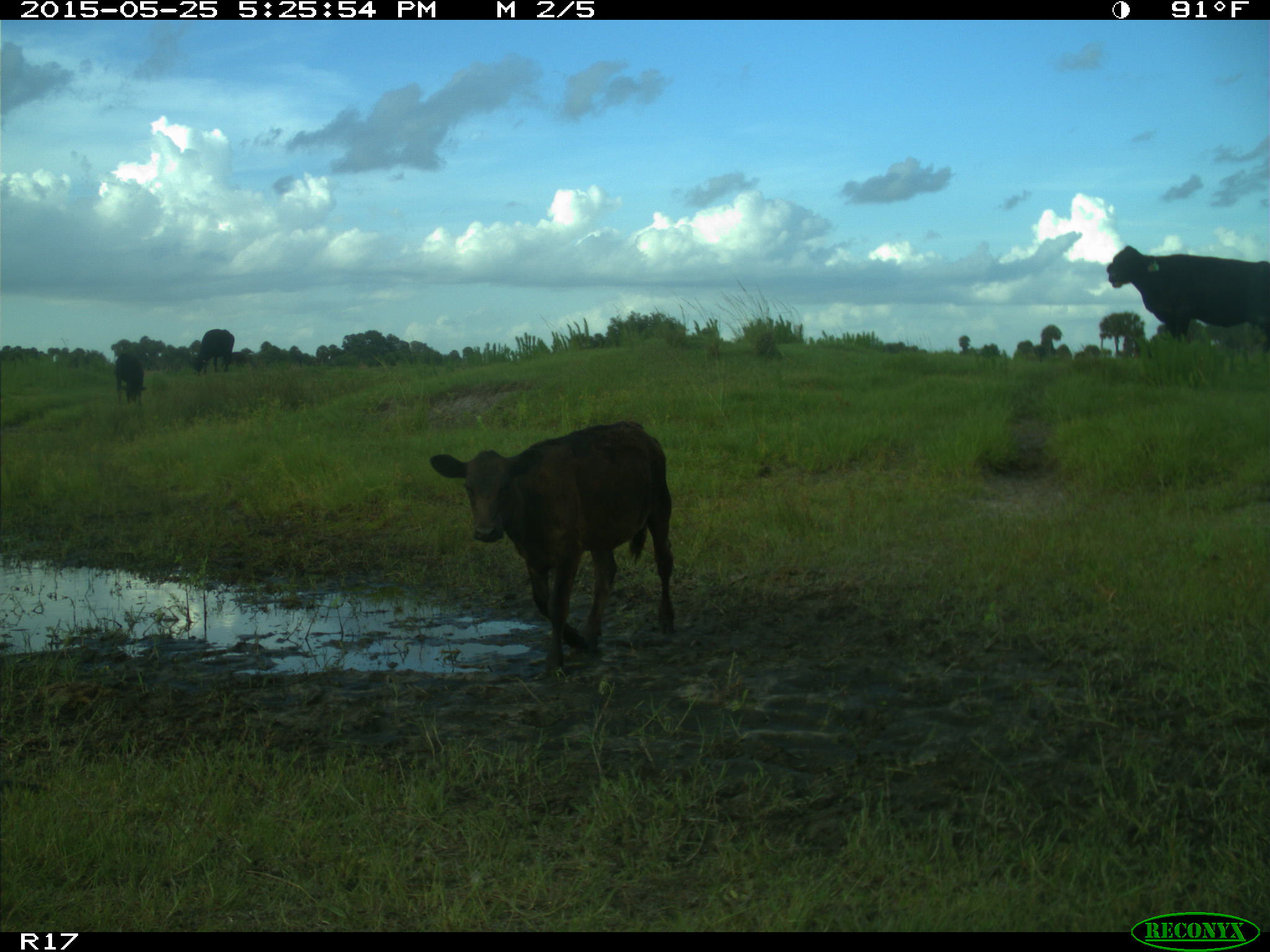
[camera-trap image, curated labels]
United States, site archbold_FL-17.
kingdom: Animalia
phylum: Chordata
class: Mammalia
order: Artiodactyla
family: Bovidae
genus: Bos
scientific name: Bos taurus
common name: domestic cow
Bos taurus (domestic cow).